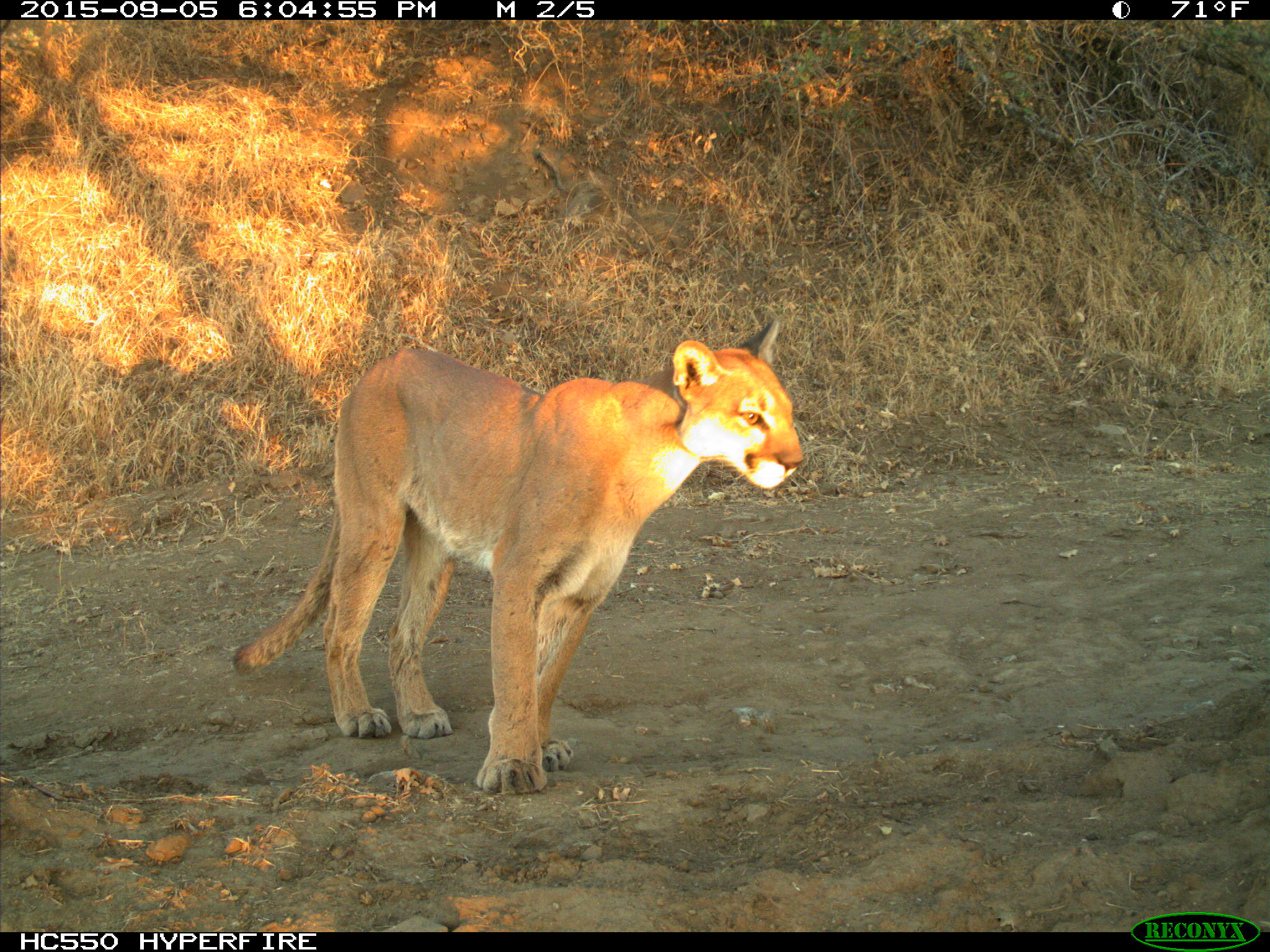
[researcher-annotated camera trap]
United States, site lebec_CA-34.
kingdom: Animalia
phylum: Chordata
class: Mammalia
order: Carnivora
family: Felidae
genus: Puma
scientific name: Puma concolor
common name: mountain lion